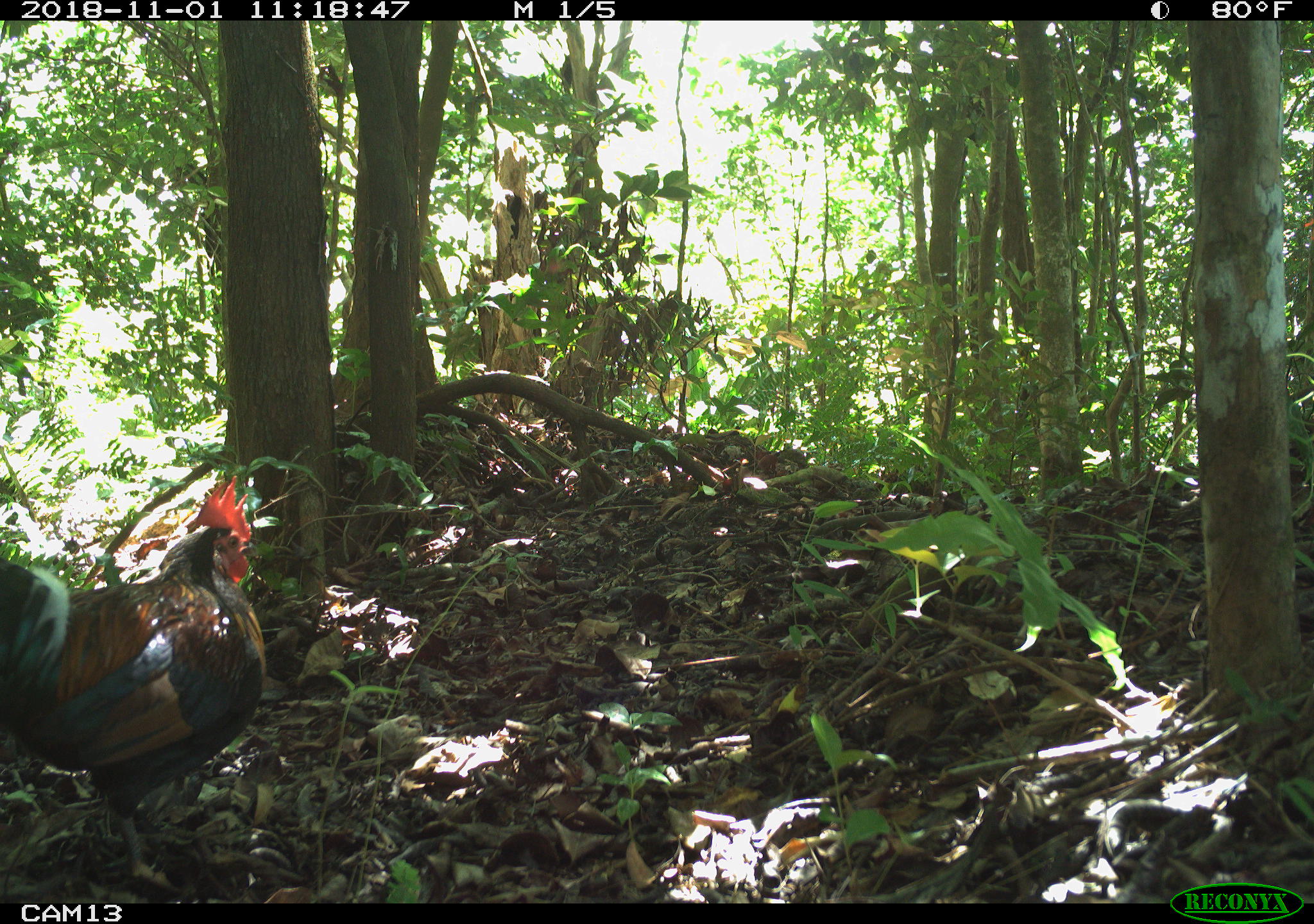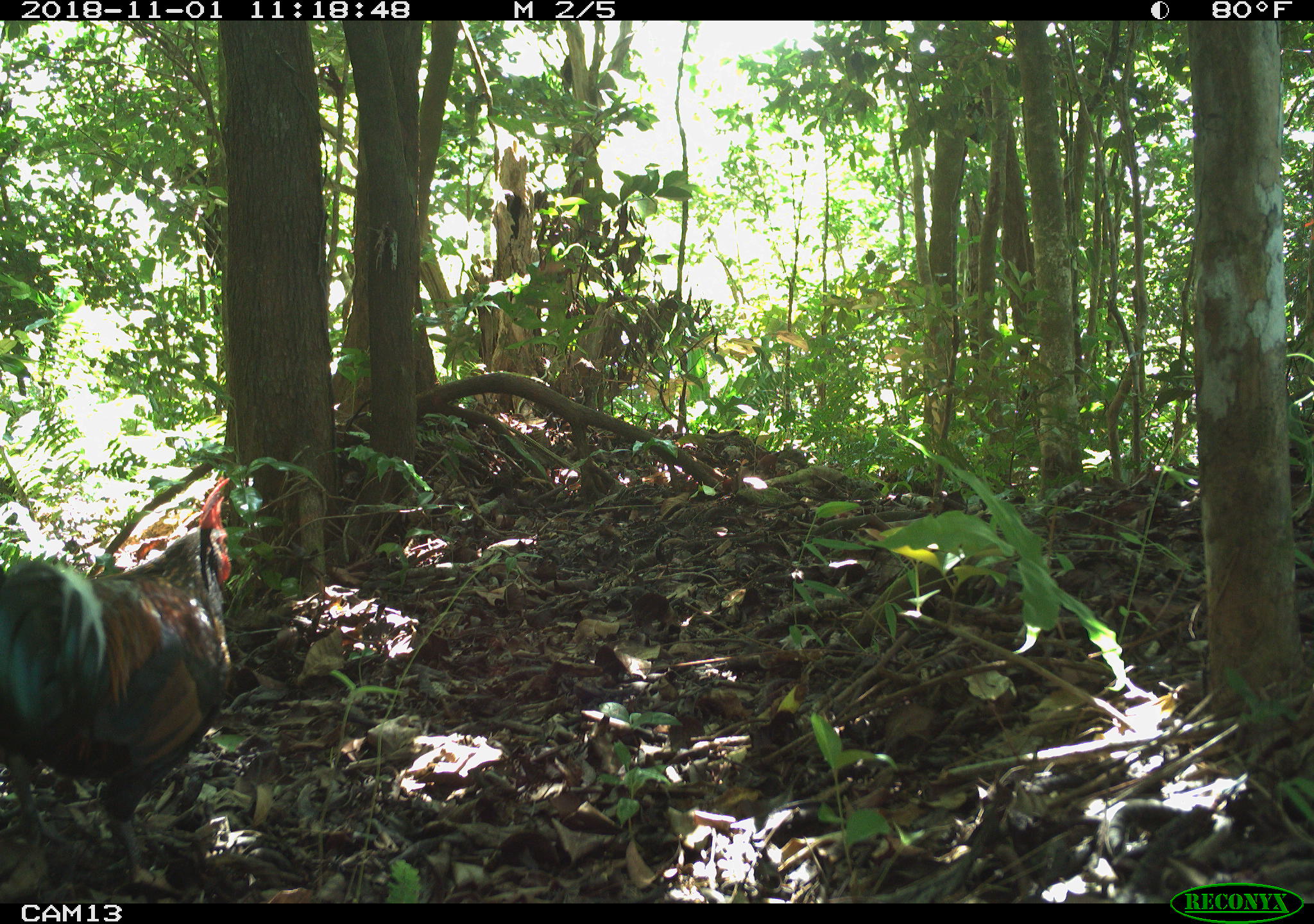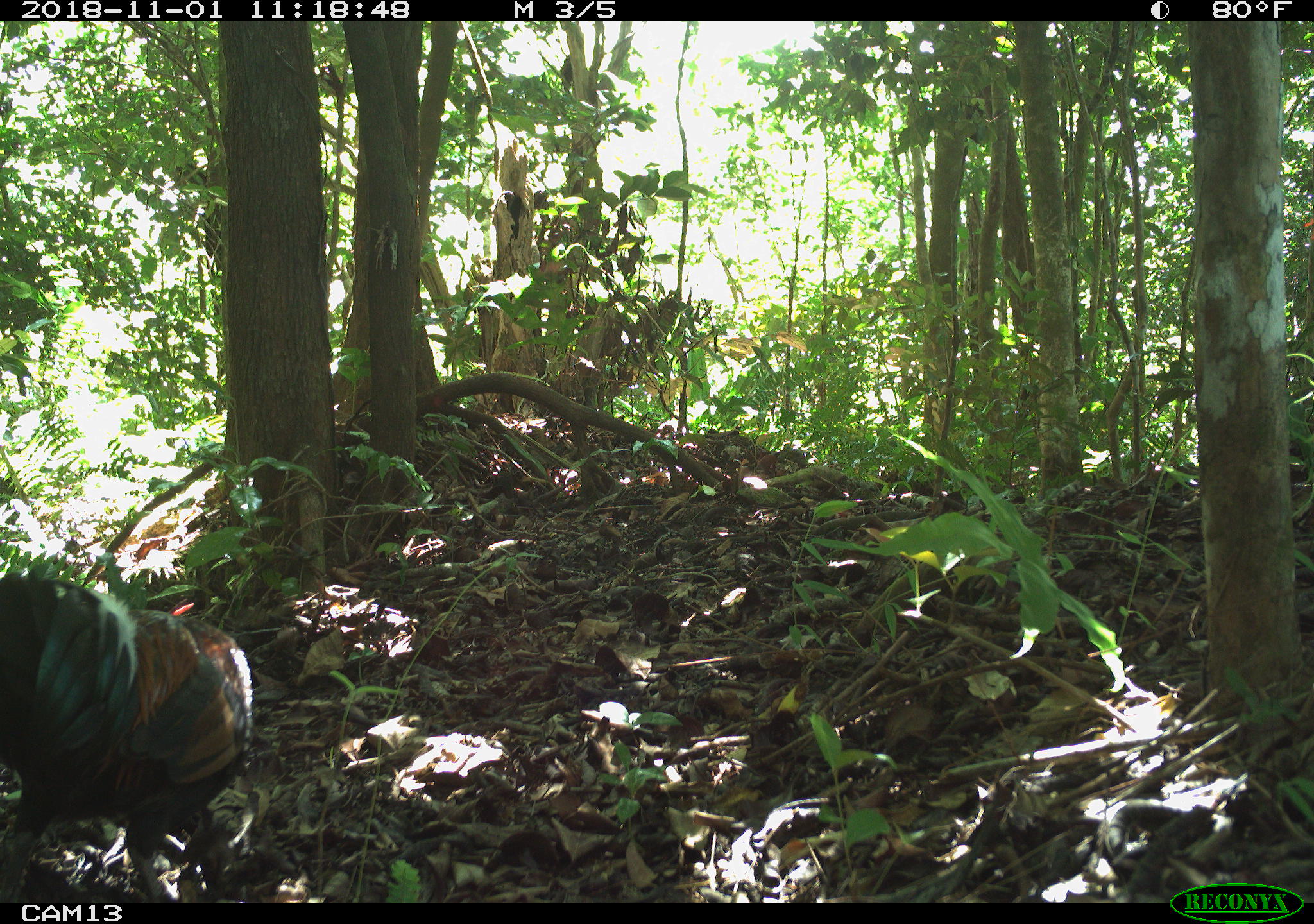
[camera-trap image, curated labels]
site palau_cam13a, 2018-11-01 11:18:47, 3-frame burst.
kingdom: Animalia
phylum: Chordata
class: Aves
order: Galliformes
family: Phasianidae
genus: Gallus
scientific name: Gallus gallus domesticus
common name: rooster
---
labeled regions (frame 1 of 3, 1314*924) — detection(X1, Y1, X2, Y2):
rooster: detection(3, 468, 262, 892)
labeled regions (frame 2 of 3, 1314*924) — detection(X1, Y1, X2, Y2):
rooster: detection(0, 479, 233, 894)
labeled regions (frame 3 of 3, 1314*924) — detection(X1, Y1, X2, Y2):
rooster: detection(1, 558, 253, 909)